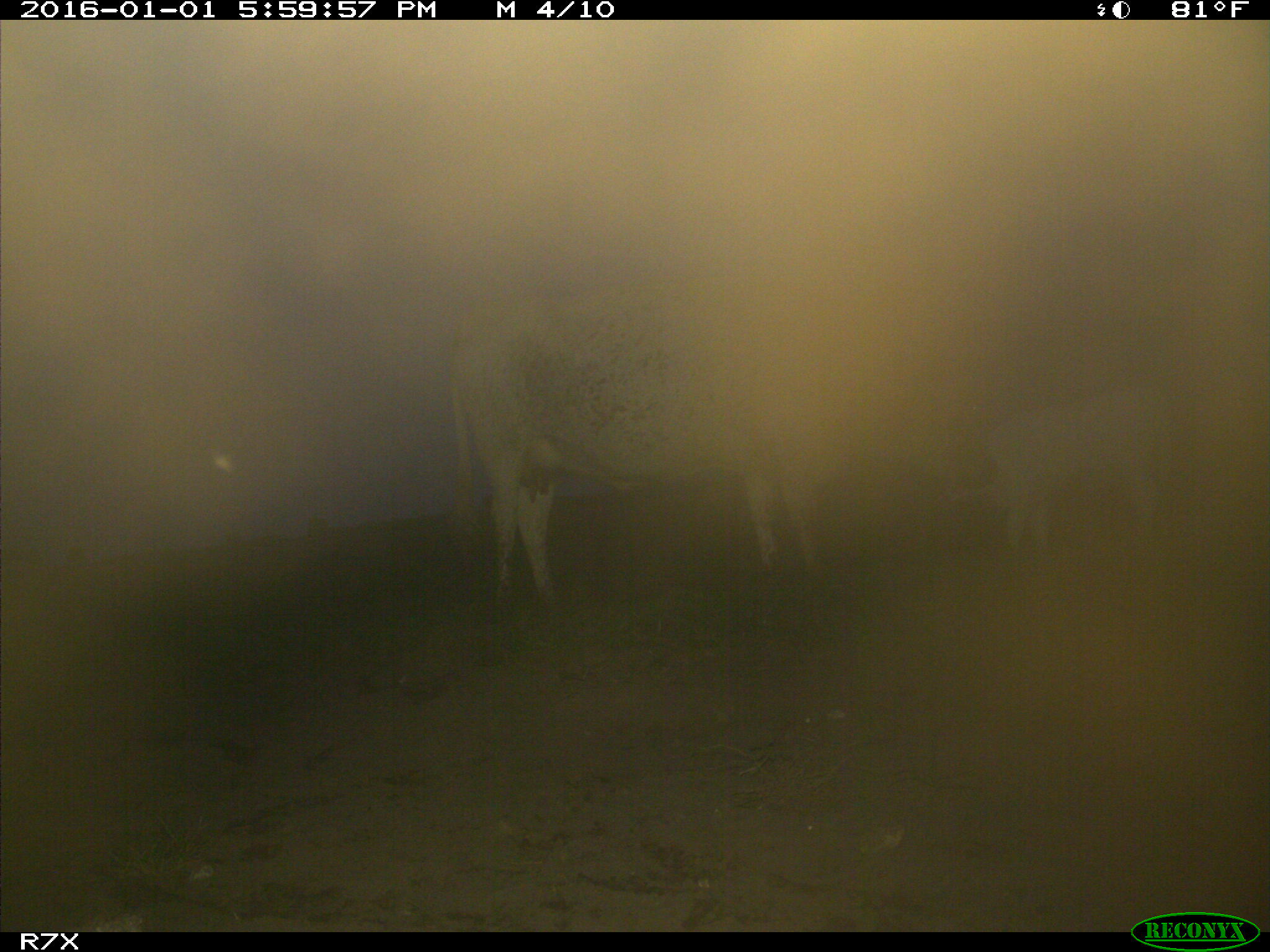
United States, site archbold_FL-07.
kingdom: Animalia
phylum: Chordata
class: Mammalia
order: Artiodactyla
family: Bovidae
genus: Bos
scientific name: Bos taurus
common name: domestic cow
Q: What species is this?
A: Bos taurus (domestic cow).